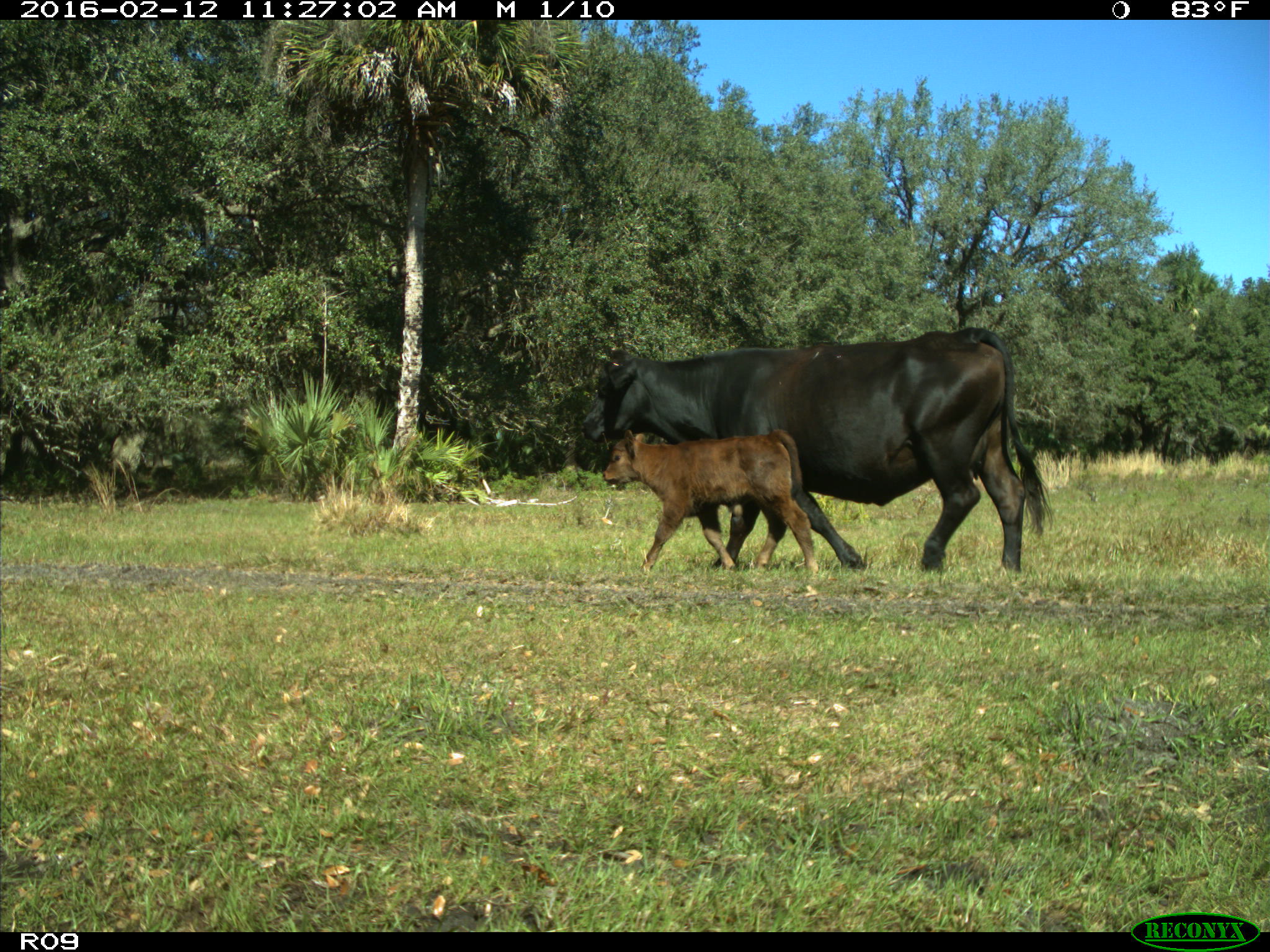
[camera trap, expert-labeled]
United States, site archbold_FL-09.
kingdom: Animalia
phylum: Chordata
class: Mammalia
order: Artiodactyla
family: Bovidae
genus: Bos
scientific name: Bos taurus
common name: domestic cow